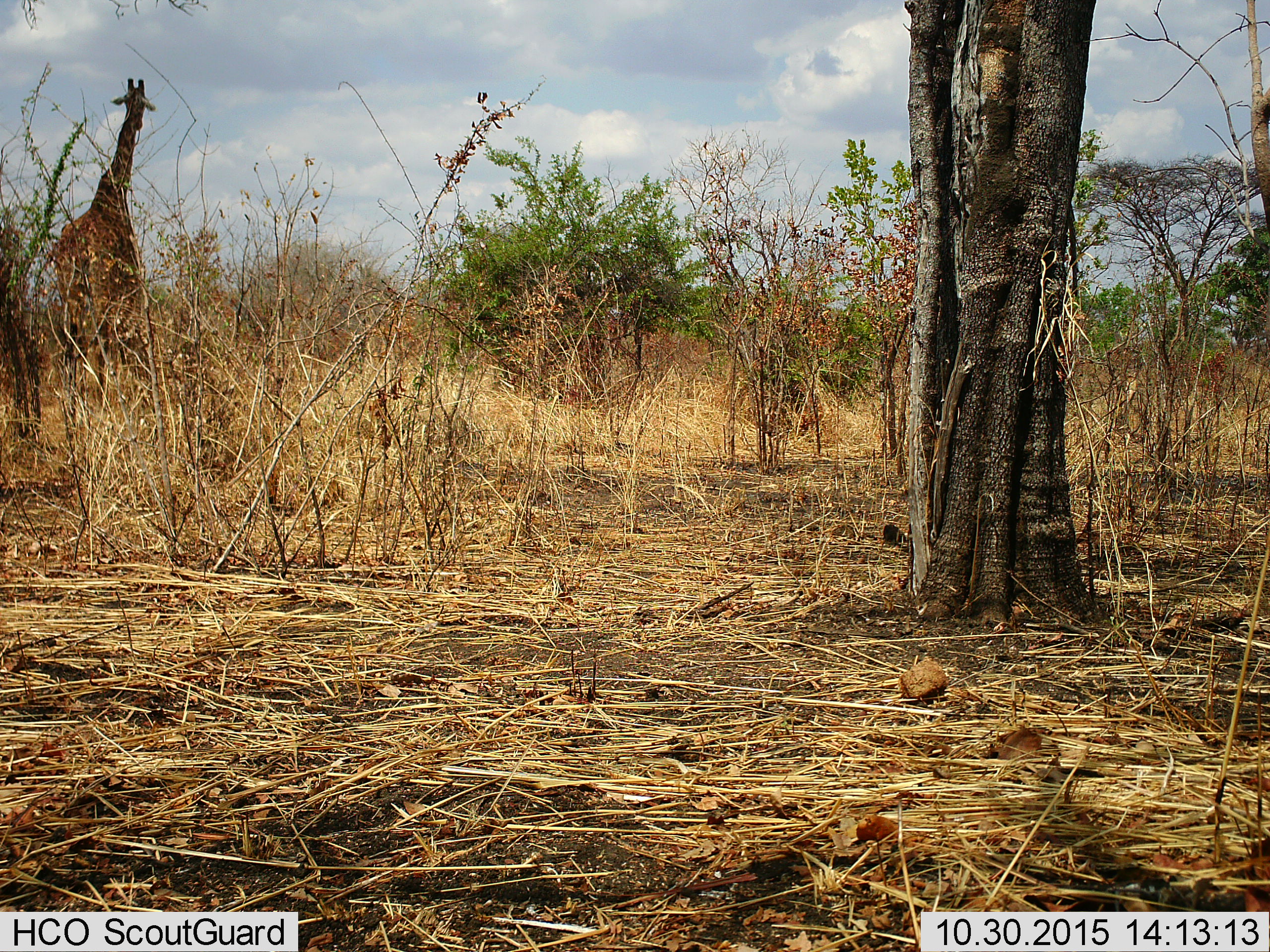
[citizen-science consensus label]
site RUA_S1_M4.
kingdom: Animalia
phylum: Chordata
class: Mammalia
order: Artiodactyla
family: Giraffidae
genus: Giraffa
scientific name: Giraffa camelopardalis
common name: giraffe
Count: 1.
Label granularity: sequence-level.